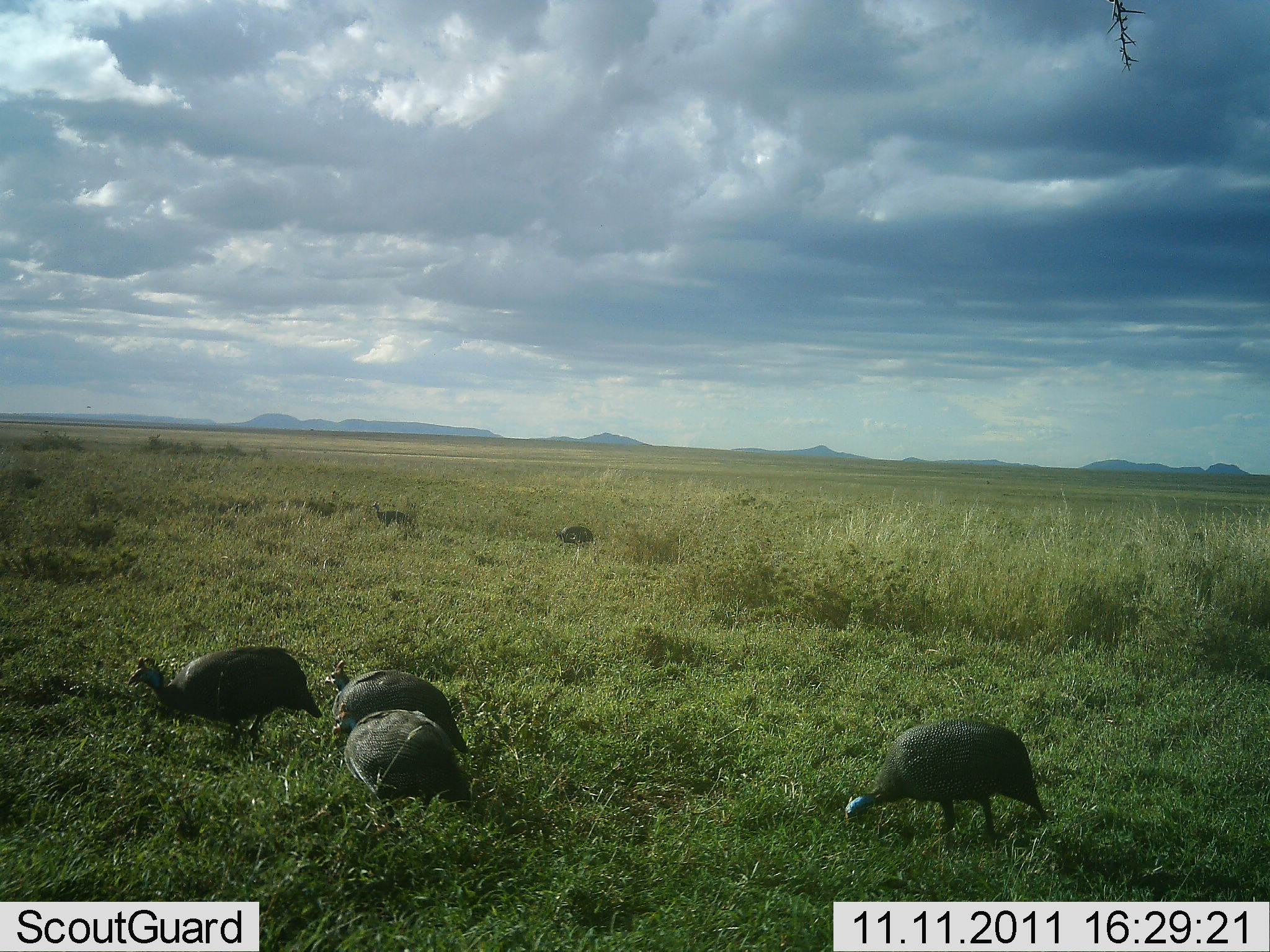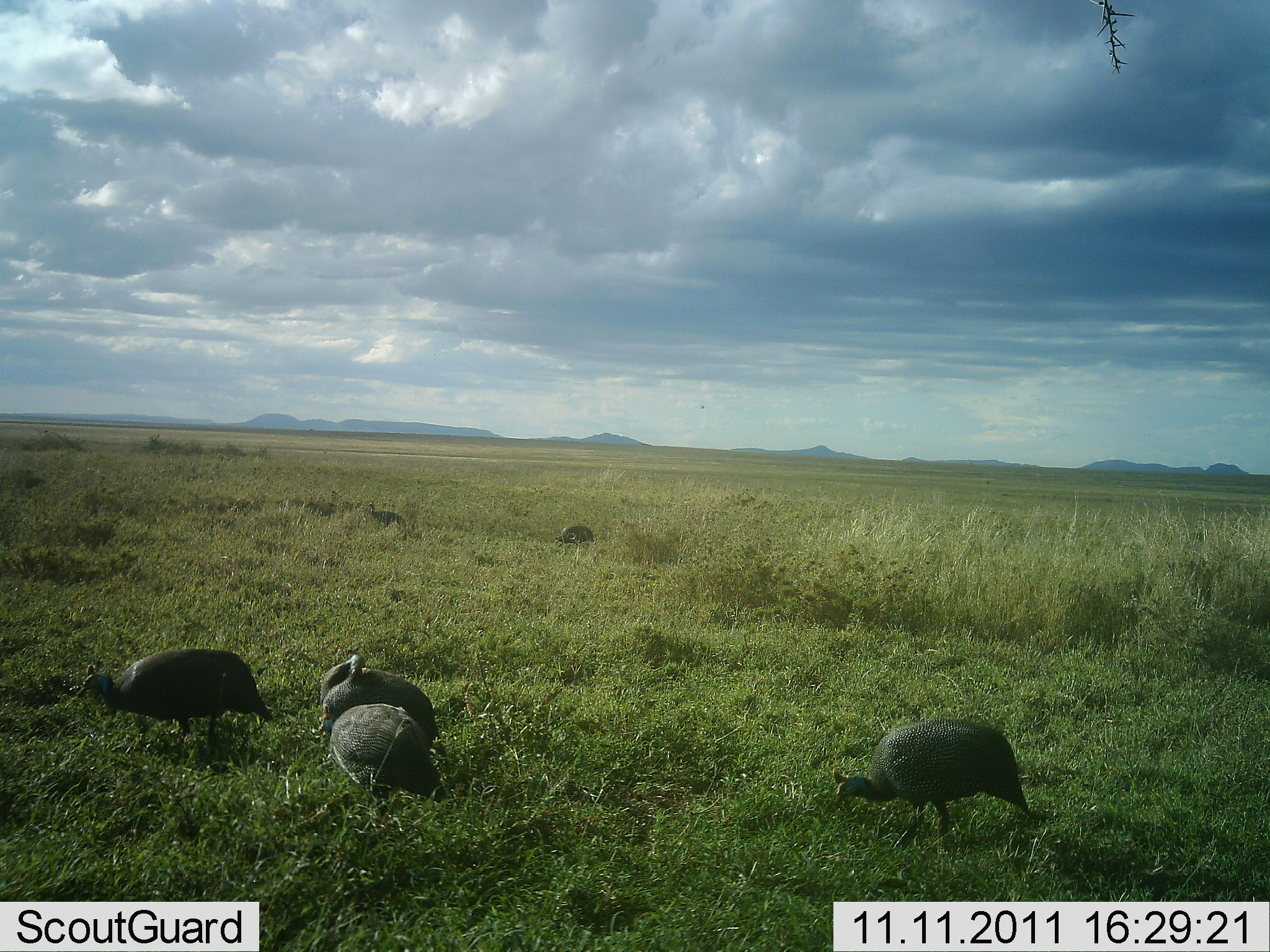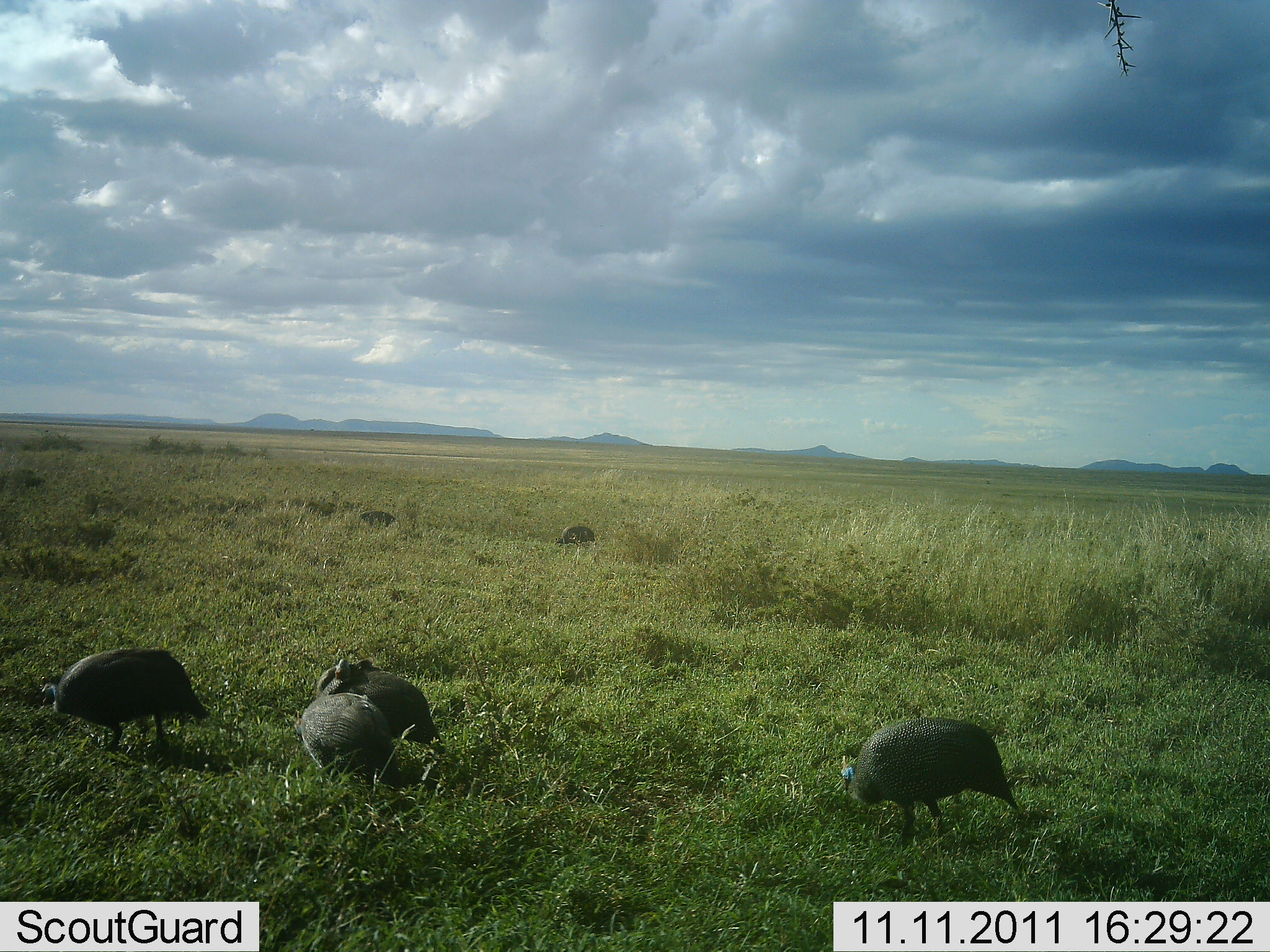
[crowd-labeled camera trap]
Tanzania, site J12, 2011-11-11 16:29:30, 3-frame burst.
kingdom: Animalia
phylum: Chordata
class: Aves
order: Galliformes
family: Numididae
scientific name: Numididae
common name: guinea fowl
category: guineafowl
Guineafowl (guinea fowl) (Numididae), count 6. Behavior (volunteer vote fractions): standing 45%, resting 0%, moving 36%, interacting 0%. Young present (vote fraction): 0%. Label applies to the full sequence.